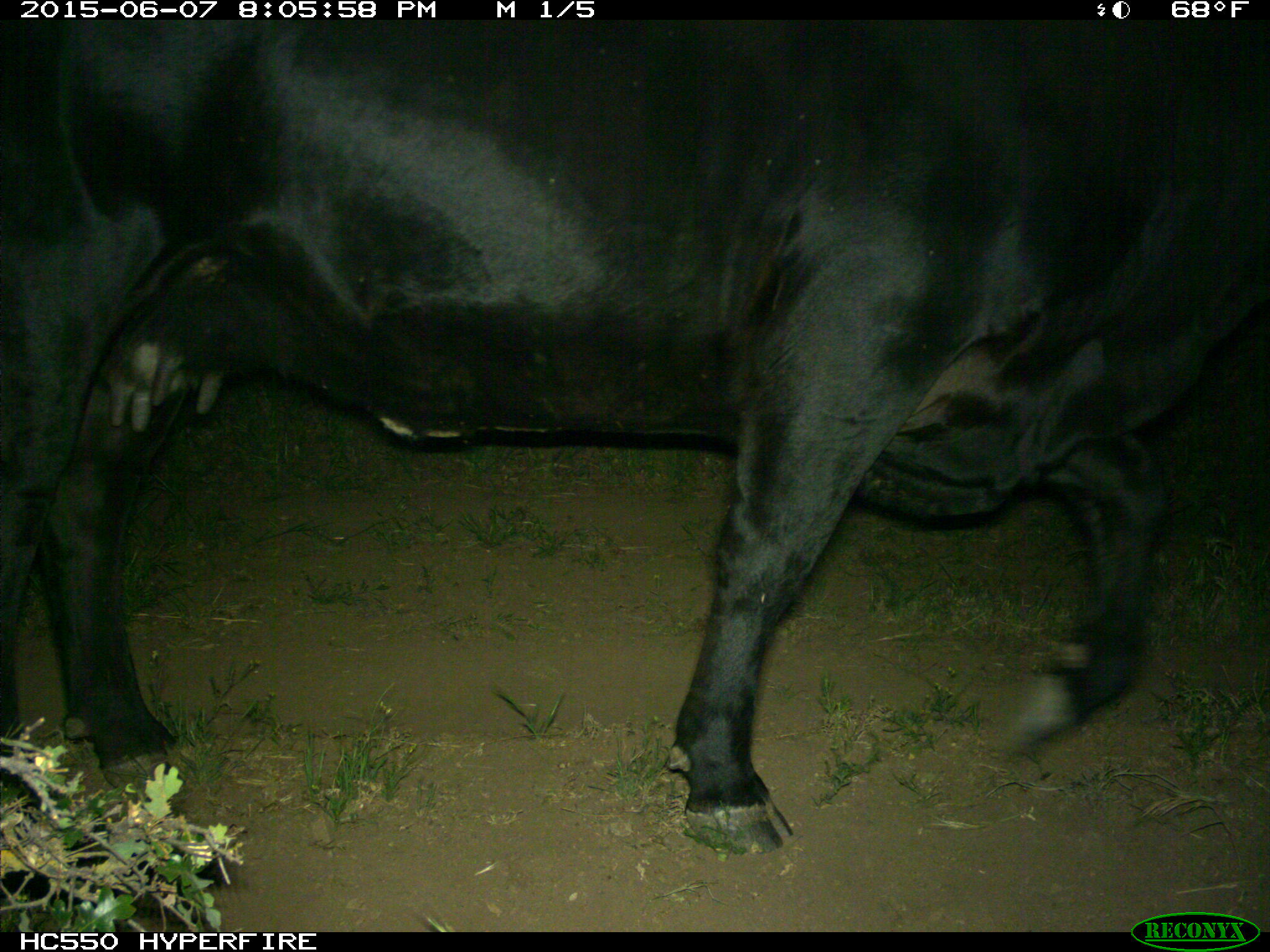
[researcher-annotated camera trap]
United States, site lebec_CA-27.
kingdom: Animalia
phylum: Chordata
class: Mammalia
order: Artiodactyla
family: Bovidae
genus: Bos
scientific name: Bos taurus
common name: domestic cow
Bos taurus (domestic cow).